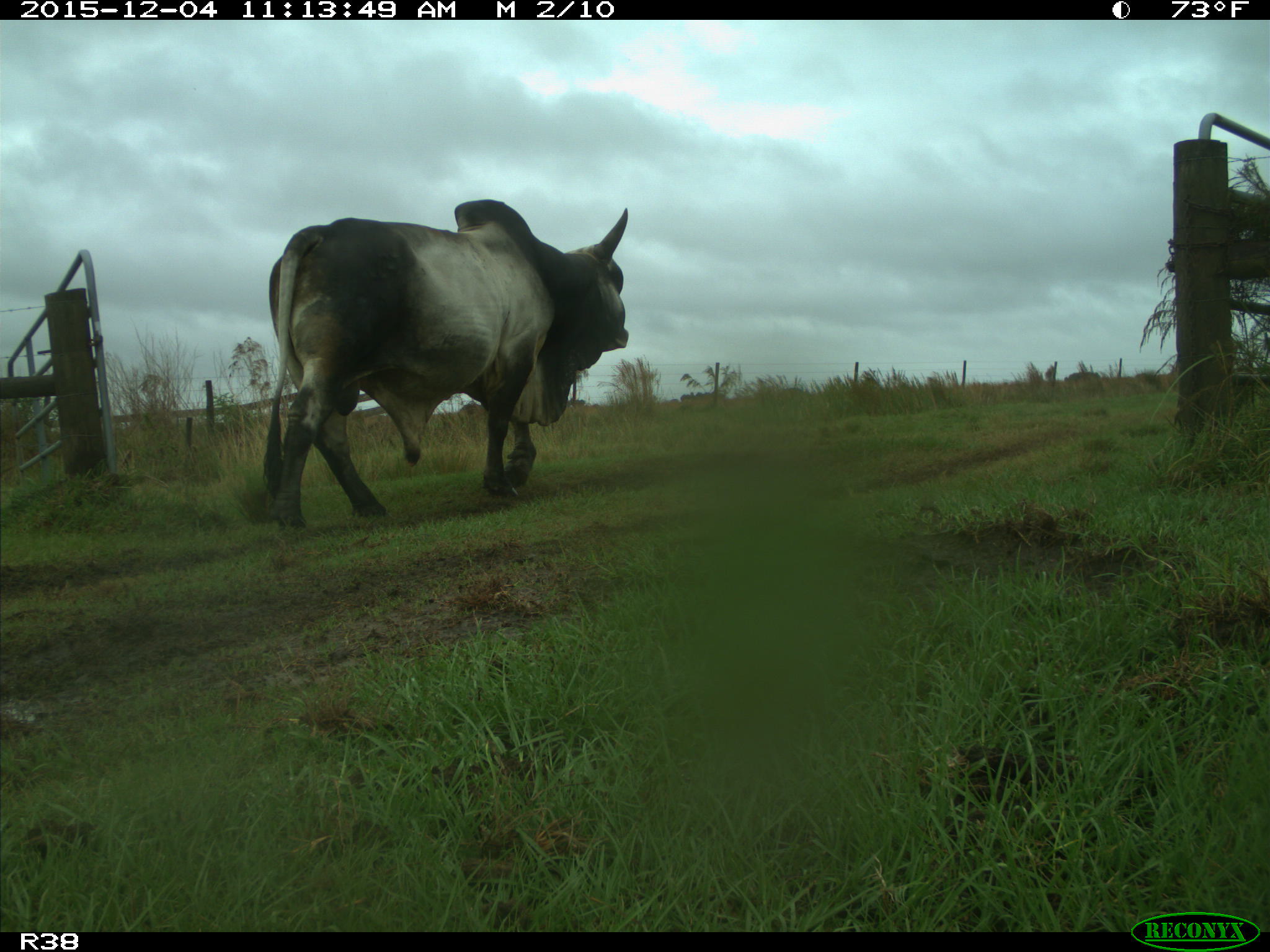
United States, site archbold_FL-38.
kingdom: Animalia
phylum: Chordata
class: Mammalia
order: Artiodactyla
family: Bovidae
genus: Bos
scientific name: Bos taurus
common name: domestic cow